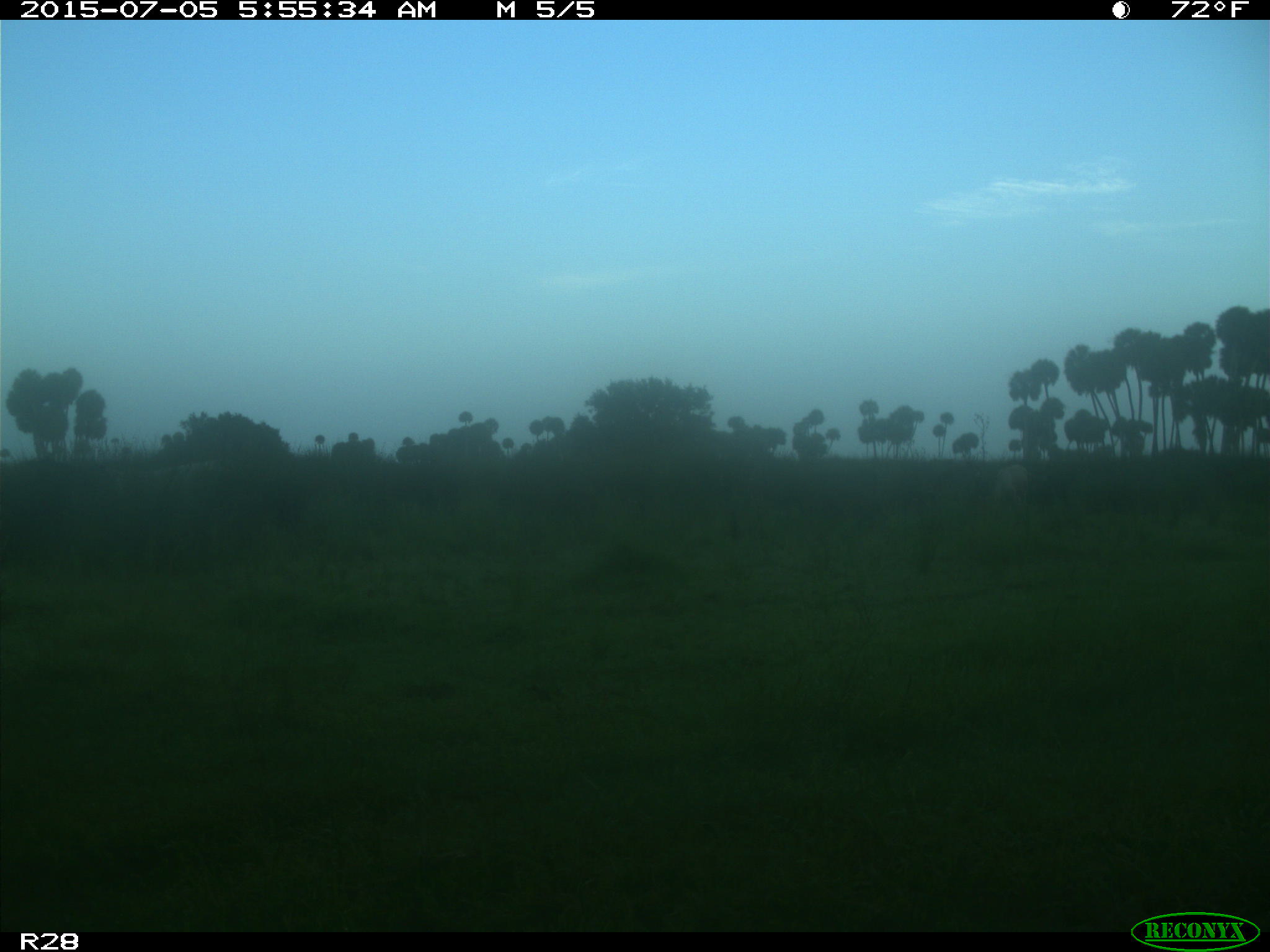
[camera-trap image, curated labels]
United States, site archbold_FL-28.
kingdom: Animalia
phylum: Chordata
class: Mammalia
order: Artiodactyla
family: Bovidae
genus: Bos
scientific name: Bos taurus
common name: domestic cow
Bos taurus (domestic cow).